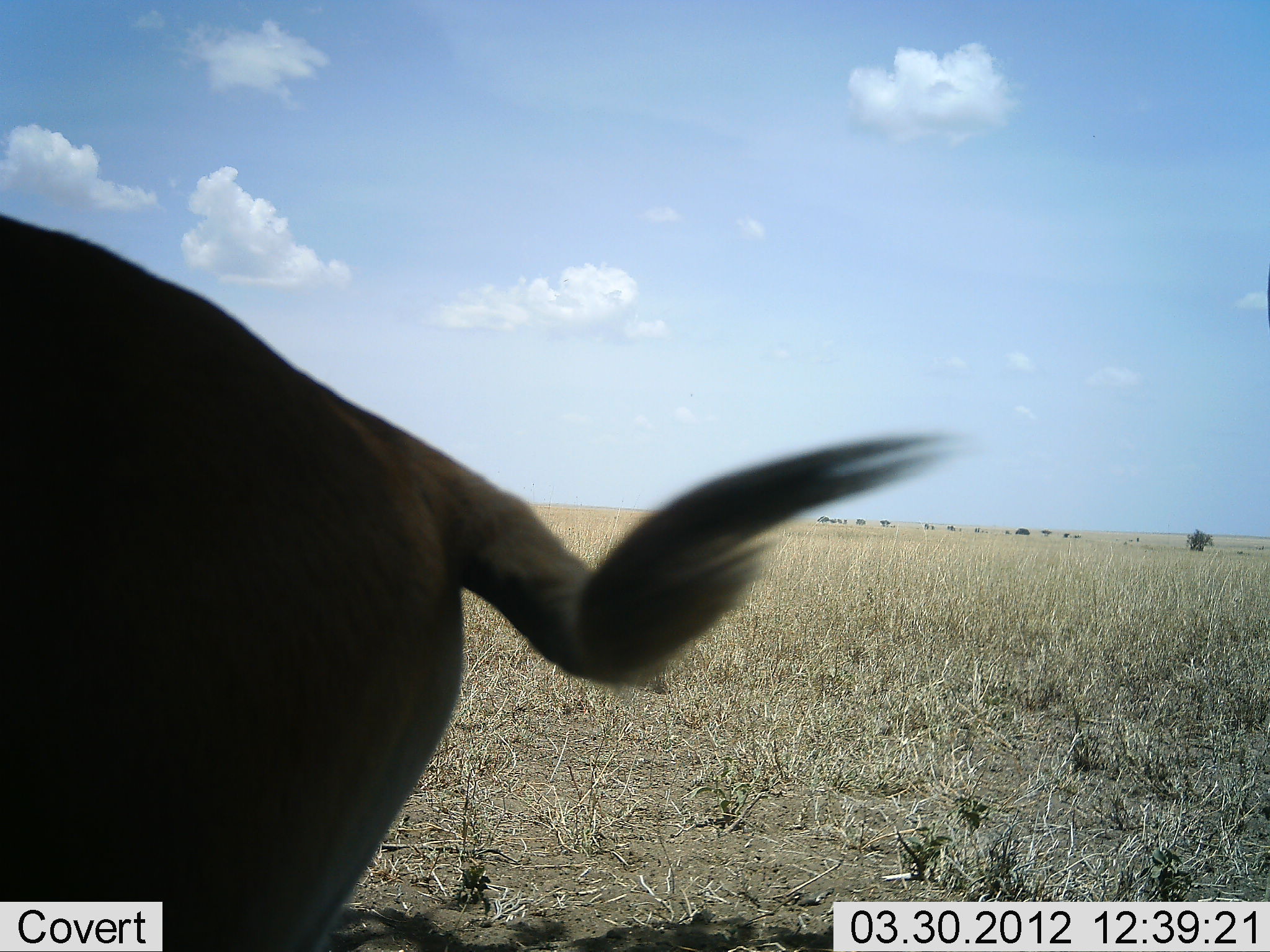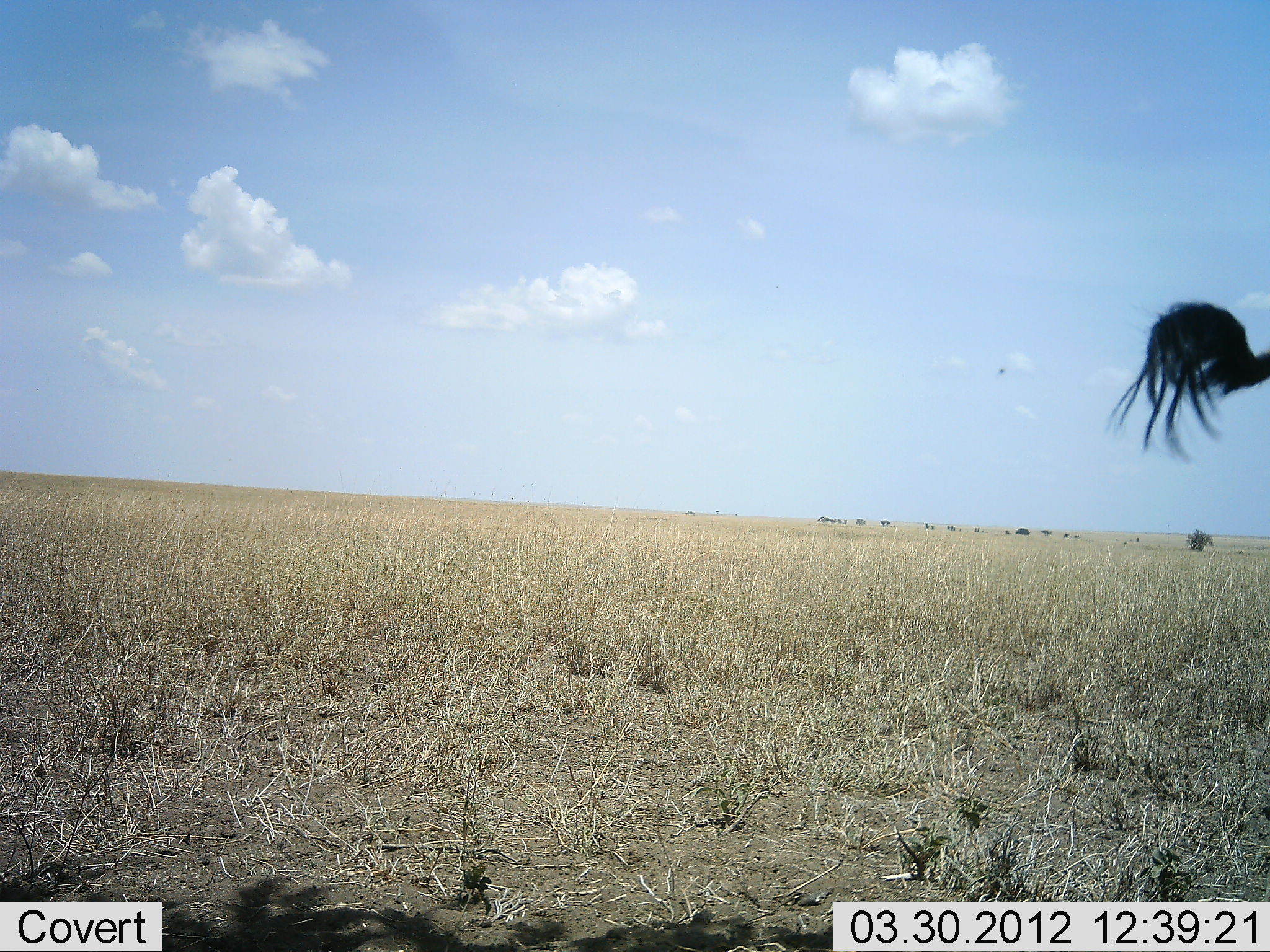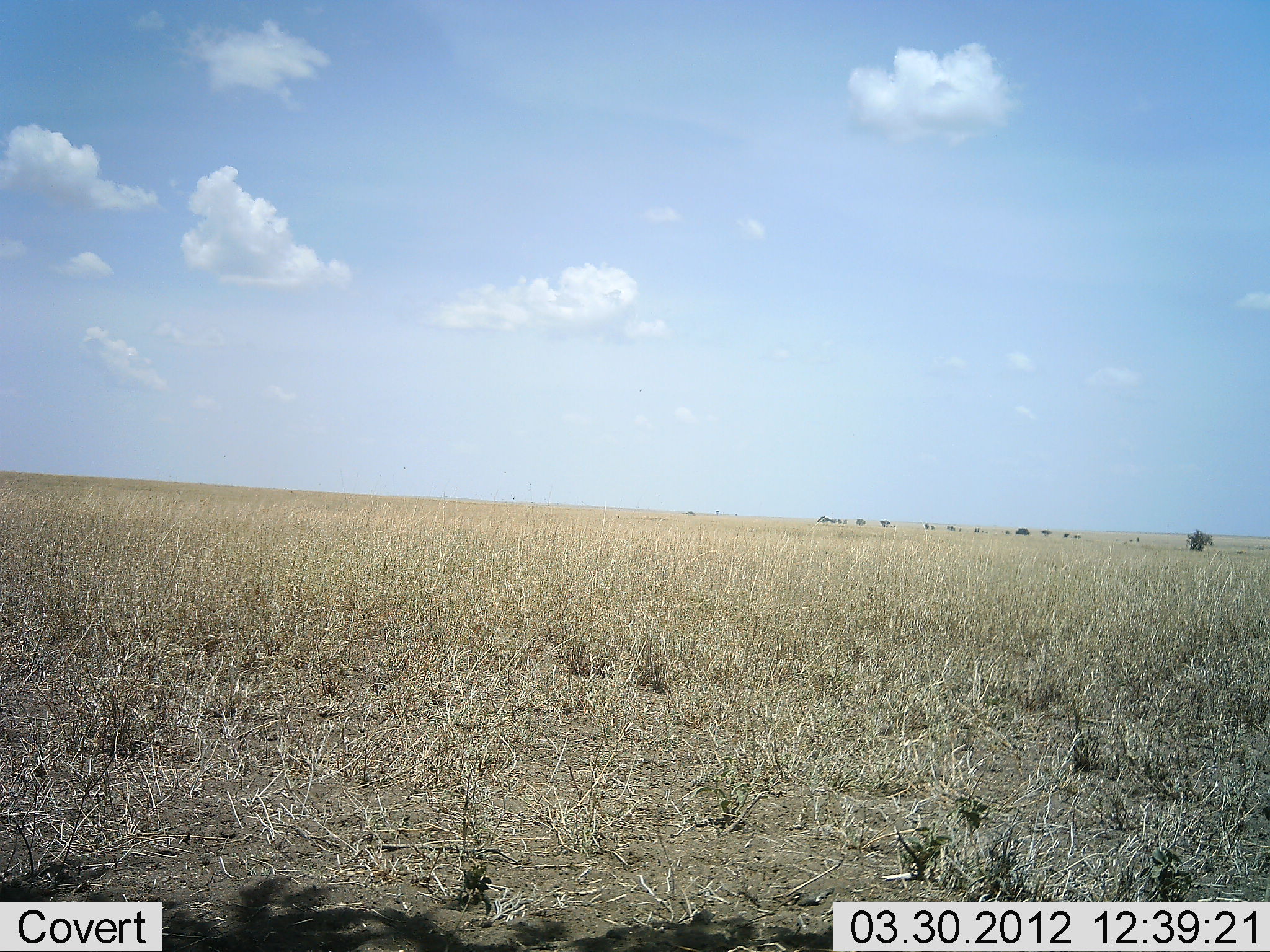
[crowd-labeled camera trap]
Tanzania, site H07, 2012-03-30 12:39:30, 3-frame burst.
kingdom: Animalia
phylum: Chordata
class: Mammalia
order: Artiodactyla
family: Bovidae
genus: Connochaetes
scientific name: Connochaetes taurinus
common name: blue wildebeest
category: wildebeest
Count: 1.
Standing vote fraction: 11%.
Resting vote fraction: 0%.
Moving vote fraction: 89%.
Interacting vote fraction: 0%.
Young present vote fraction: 0%.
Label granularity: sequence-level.